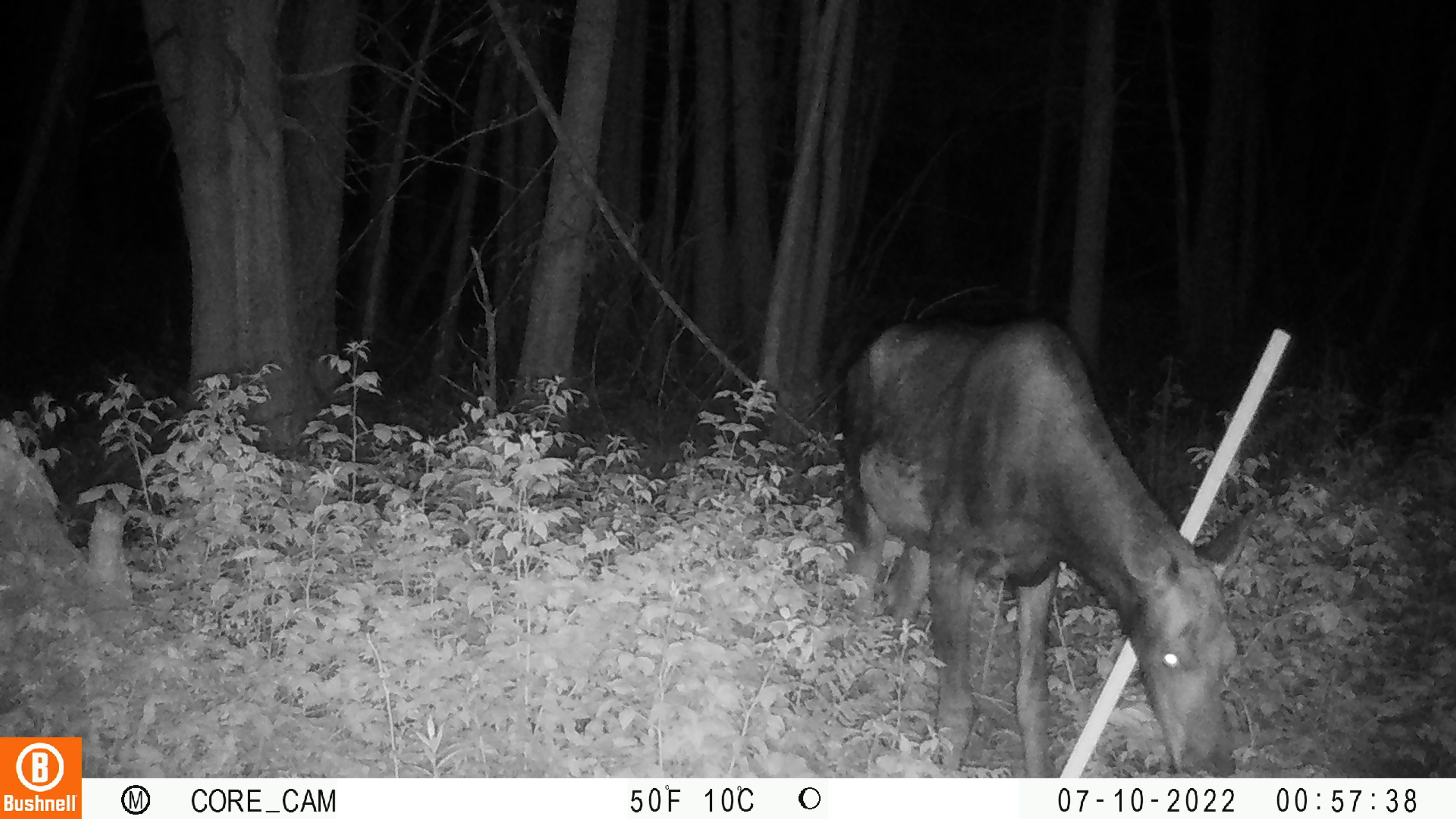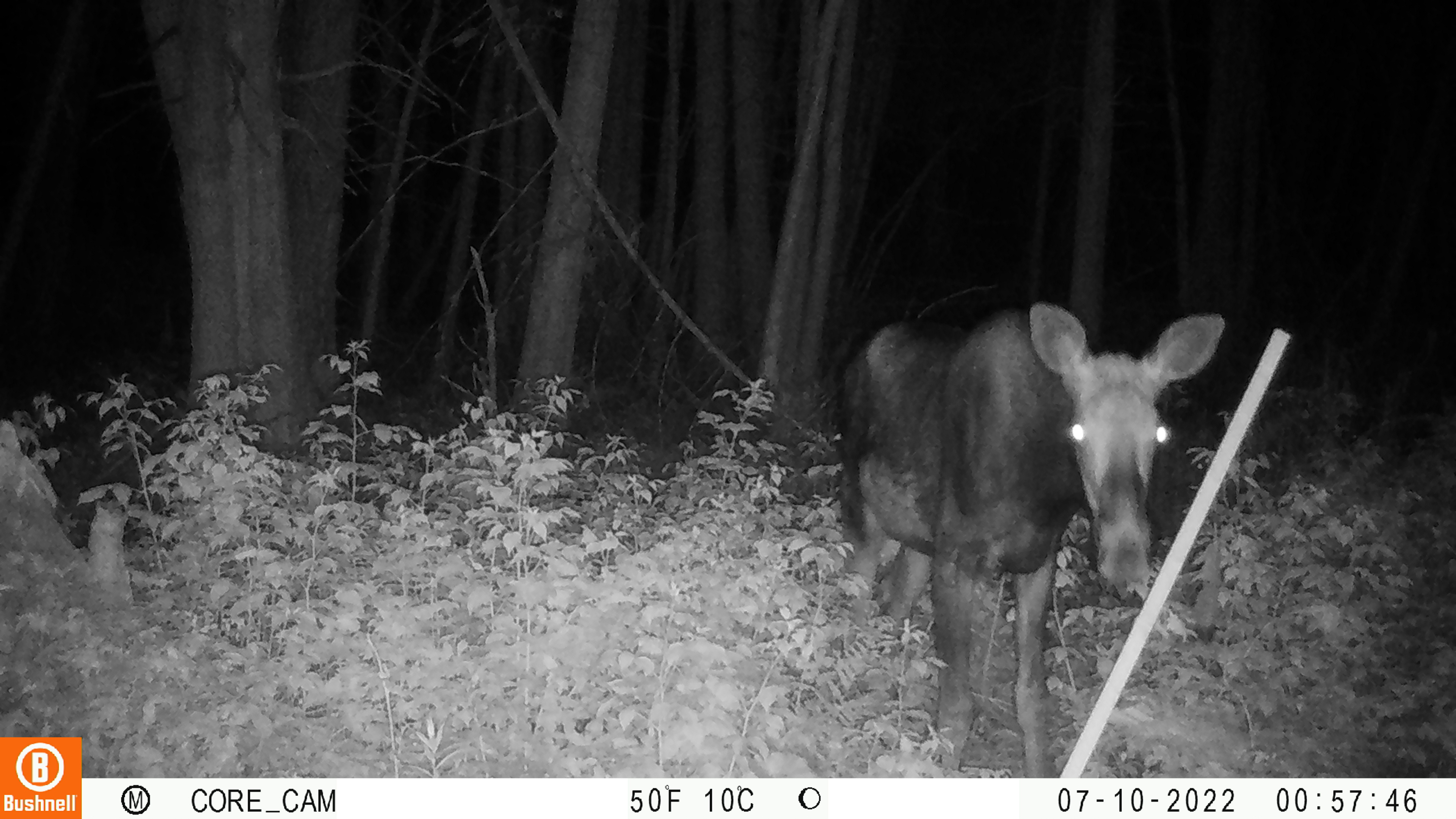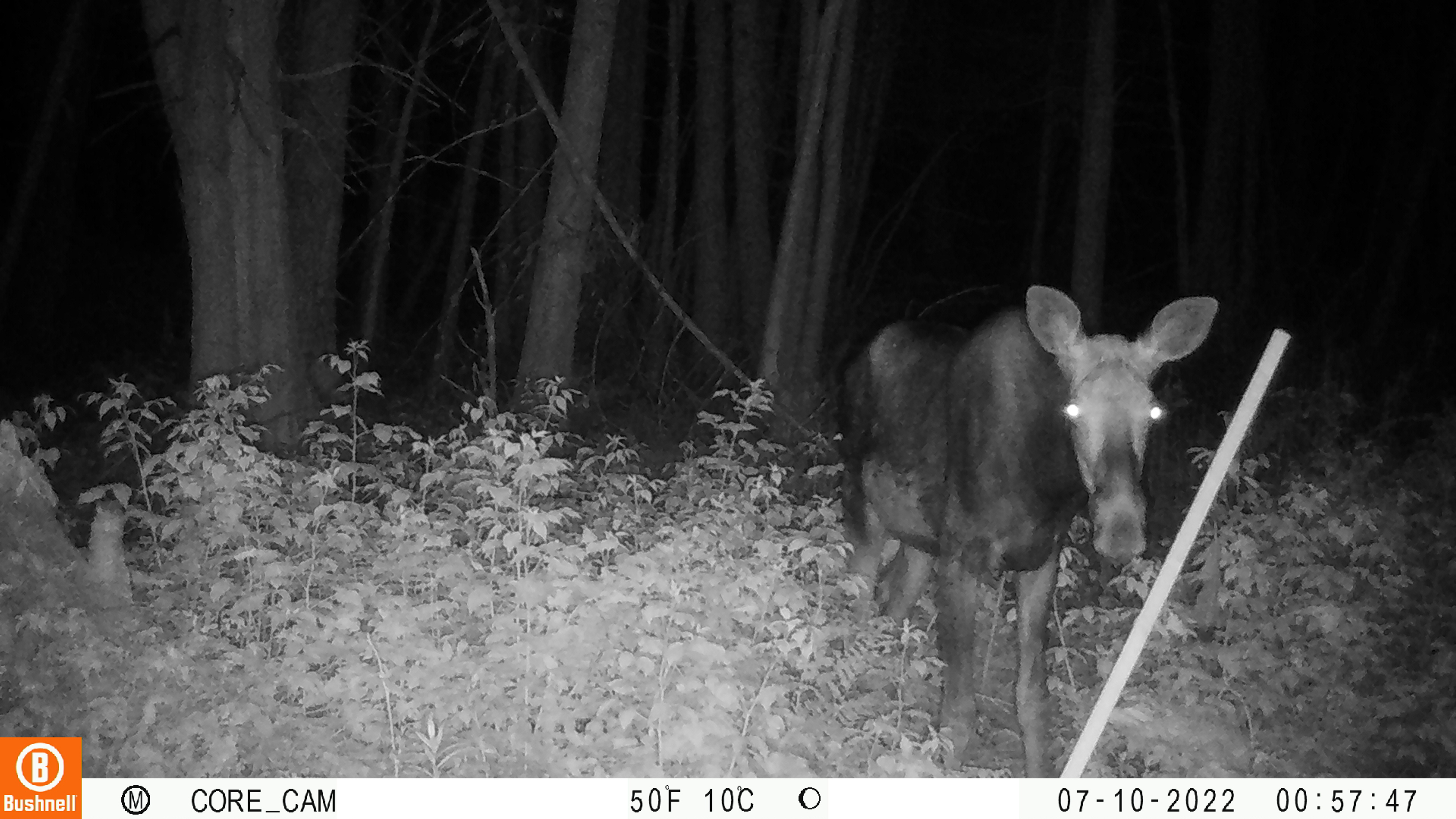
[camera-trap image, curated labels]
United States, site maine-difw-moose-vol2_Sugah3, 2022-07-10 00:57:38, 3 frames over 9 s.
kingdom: Animalia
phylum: Chordata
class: Mammalia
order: Artiodactyla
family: Cervidae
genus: Alces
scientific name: Alces alces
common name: moose